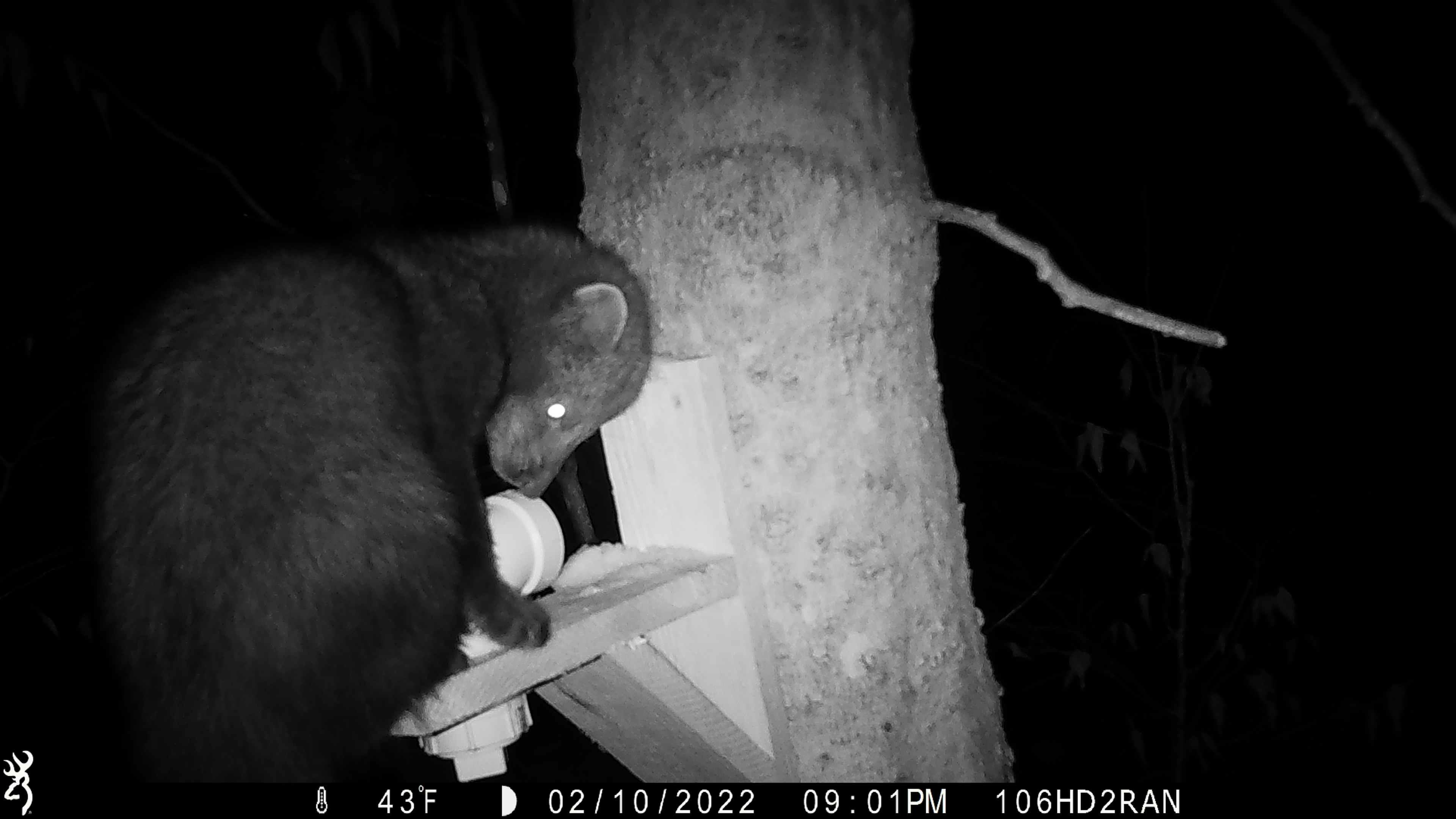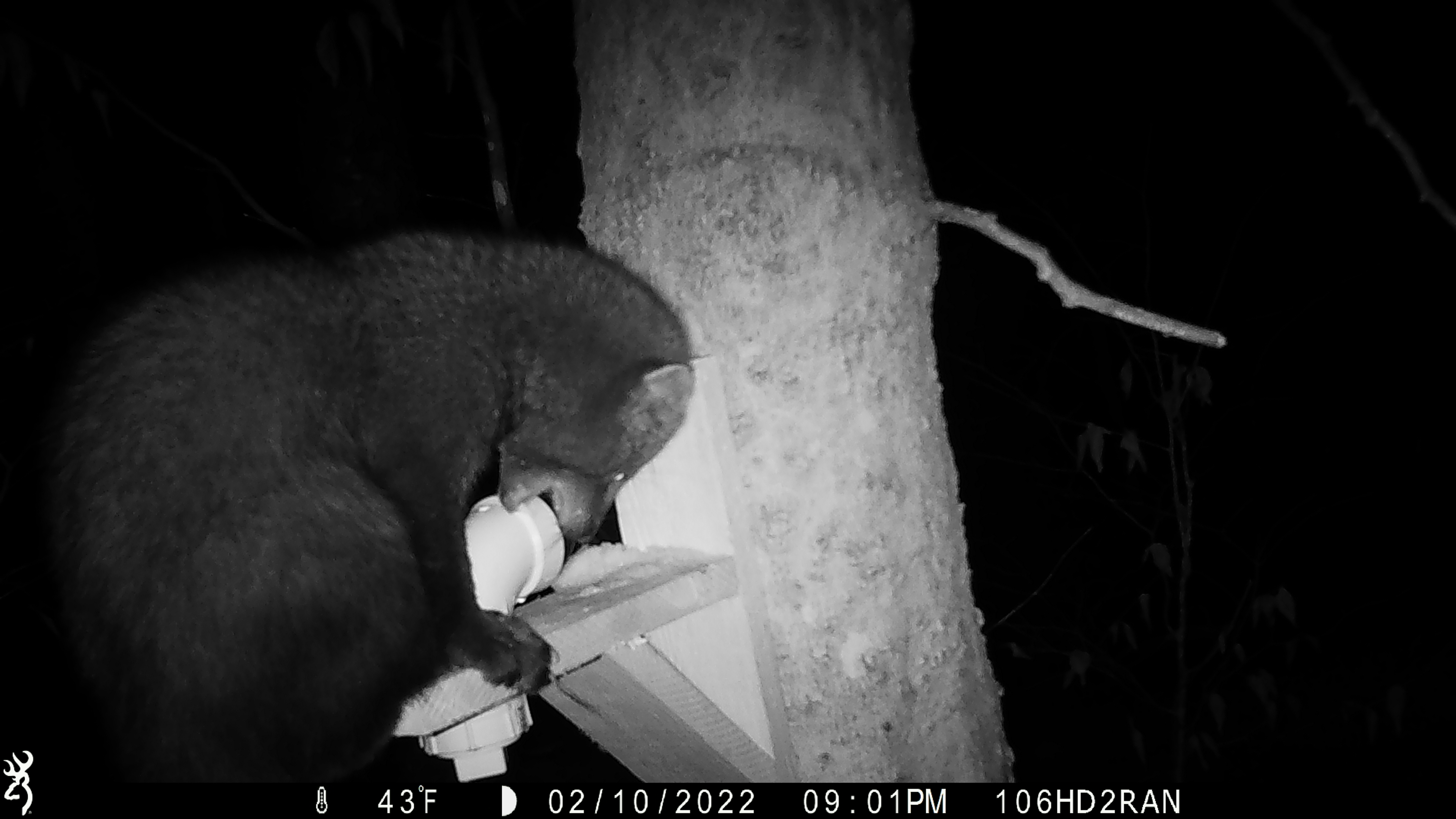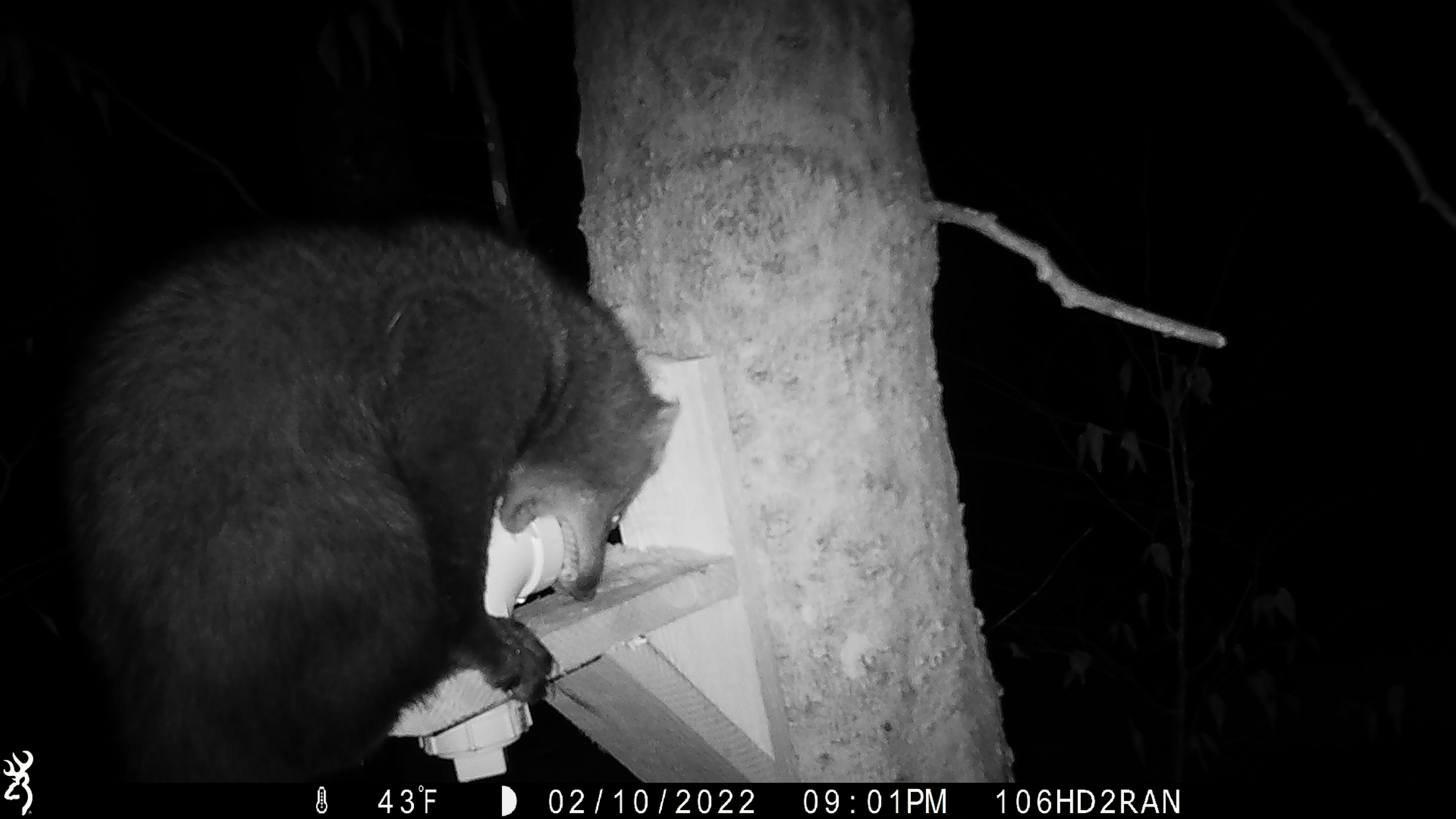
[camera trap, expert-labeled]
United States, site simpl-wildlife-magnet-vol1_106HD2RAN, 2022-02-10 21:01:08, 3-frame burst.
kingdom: Animalia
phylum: Chordata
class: Mammalia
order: Carnivora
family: Mustelidae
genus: Pekania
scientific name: Pekania pennanti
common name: fisher